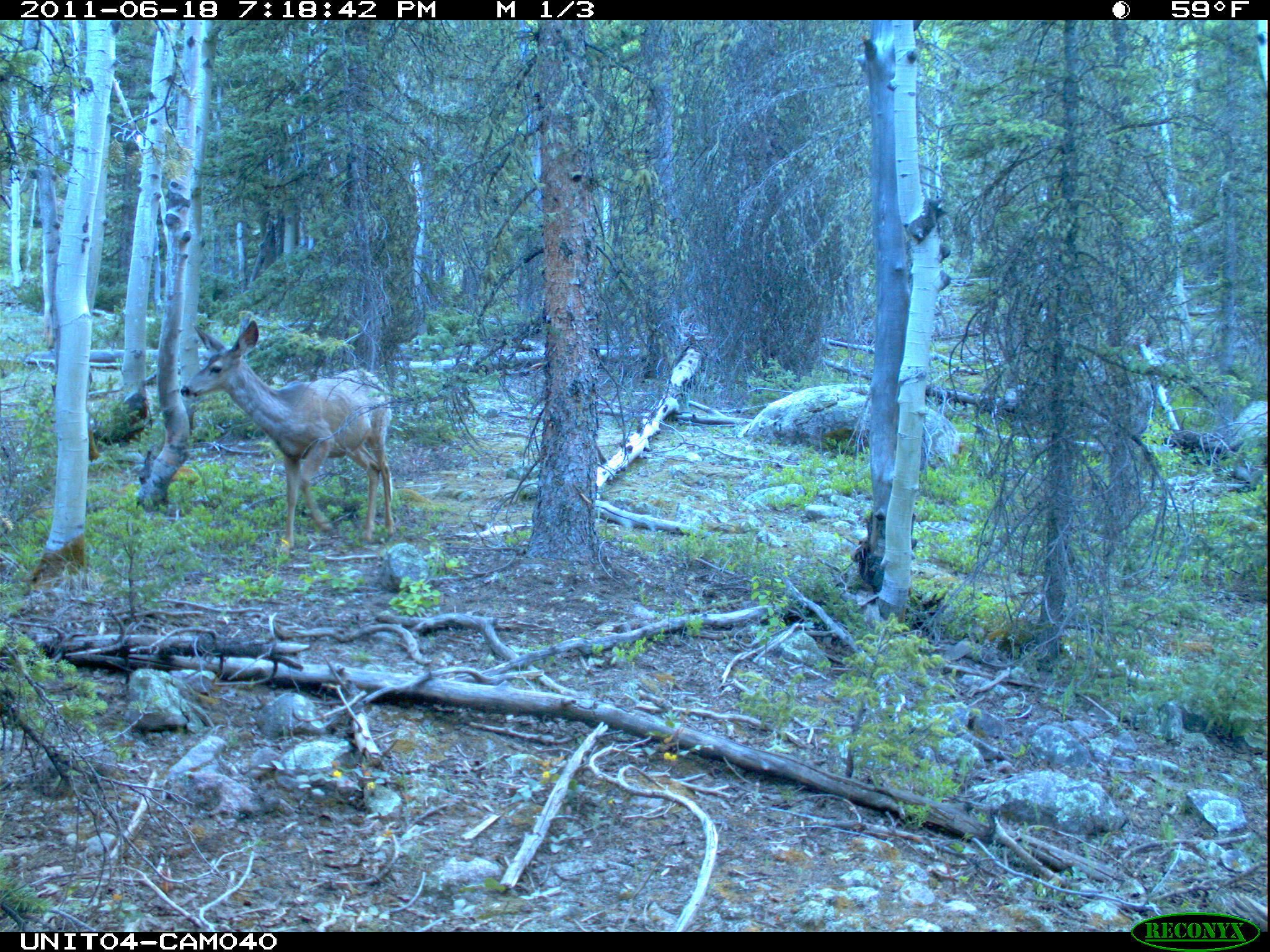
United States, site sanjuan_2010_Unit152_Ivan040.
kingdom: Animalia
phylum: Chordata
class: Mammalia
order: Artiodactyla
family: Cervidae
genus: Odocoileus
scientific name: Odocoileus hemionus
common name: mule deer